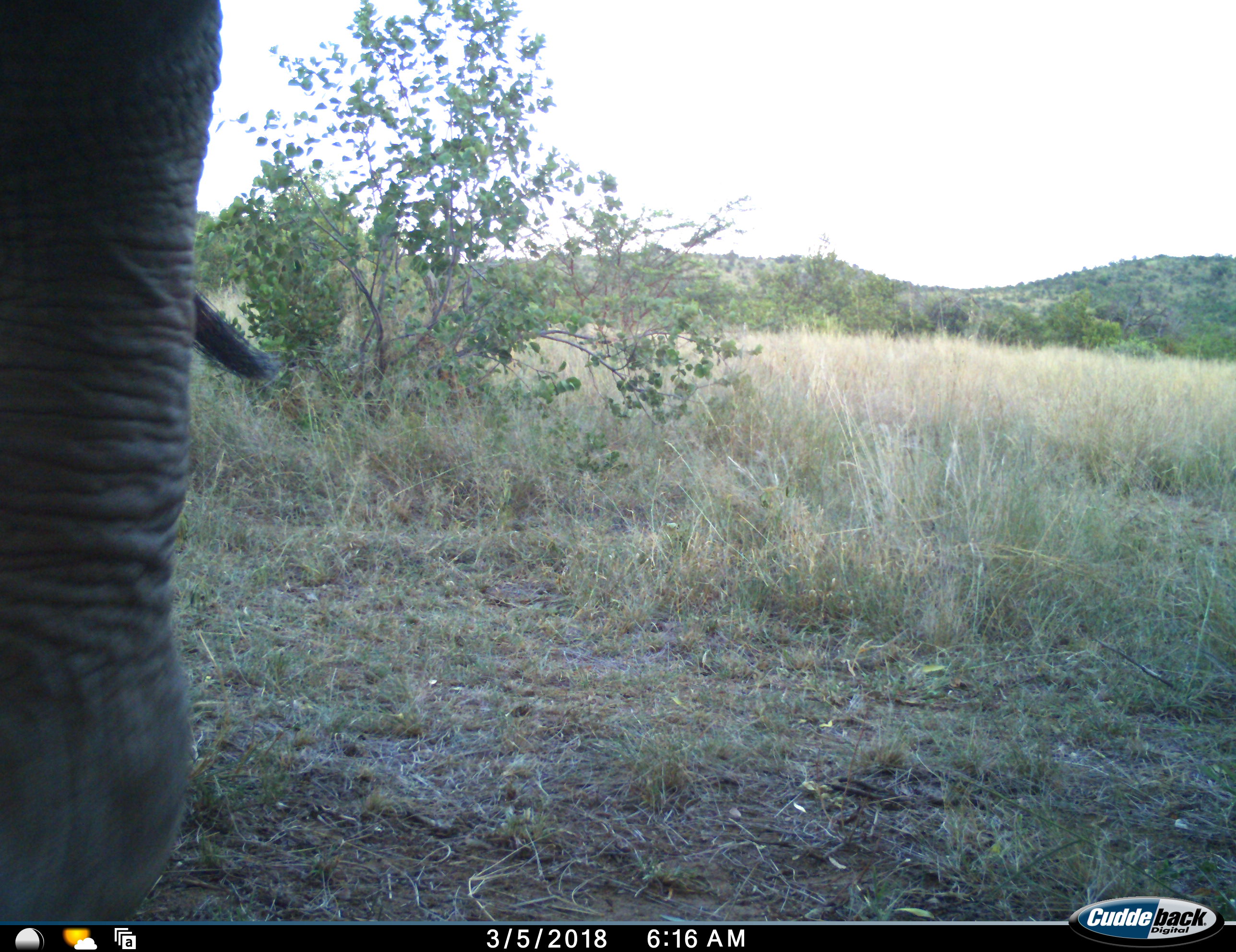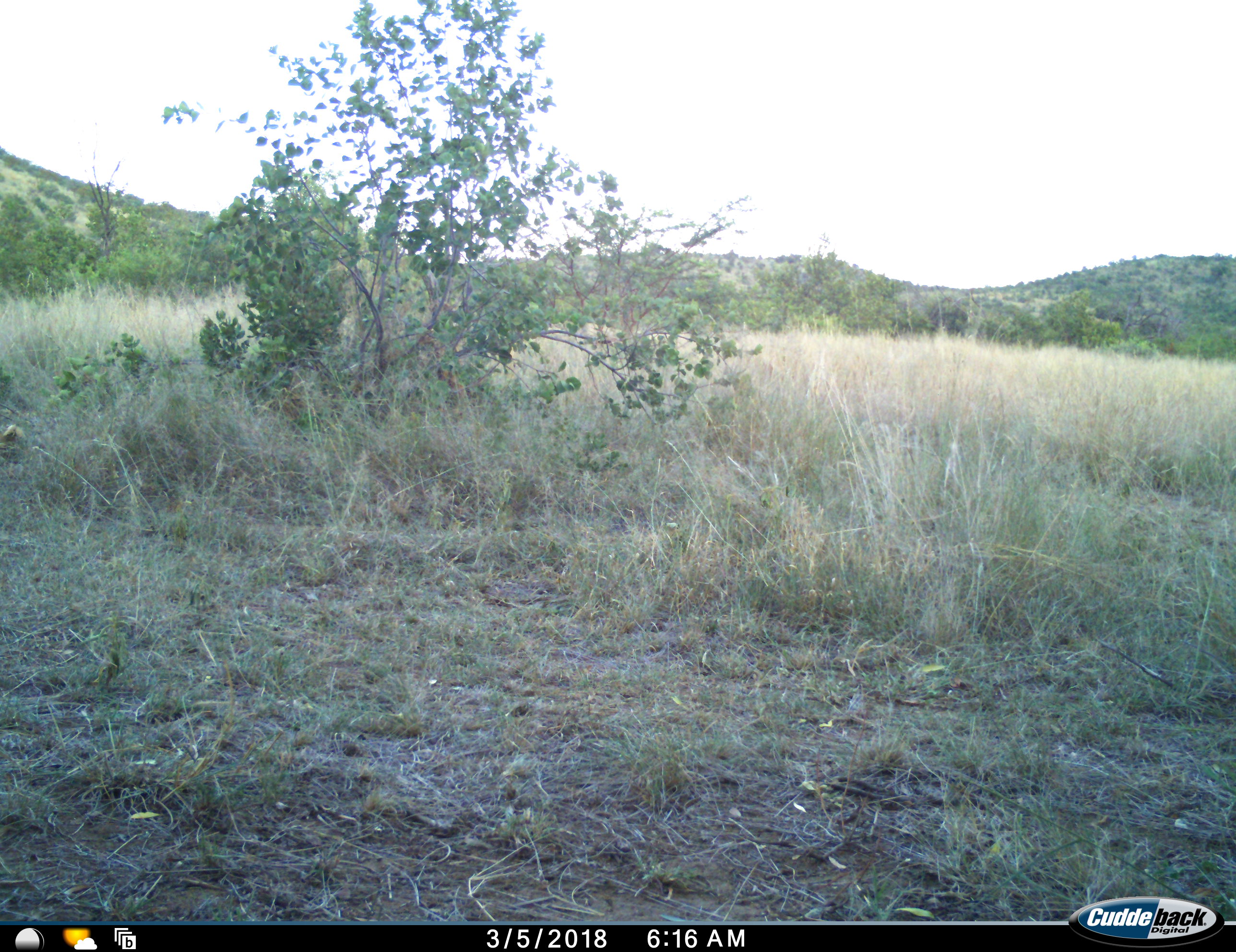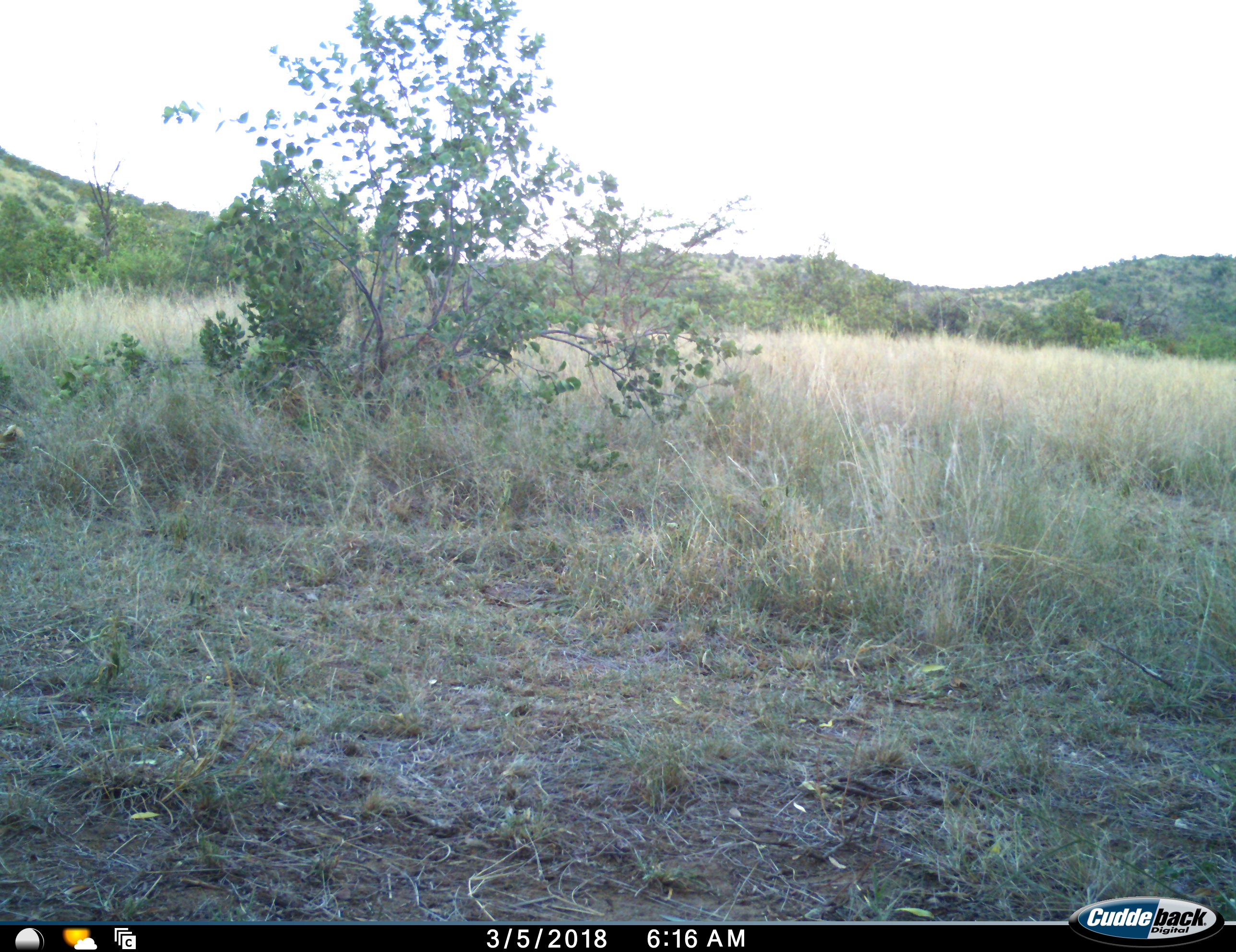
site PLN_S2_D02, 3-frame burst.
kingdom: Animalia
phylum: Chordata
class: Mammalia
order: Proboscidea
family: Elephantidae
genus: Loxodonta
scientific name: Loxodonta africana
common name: african bush elephant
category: elephant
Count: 1.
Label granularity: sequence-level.